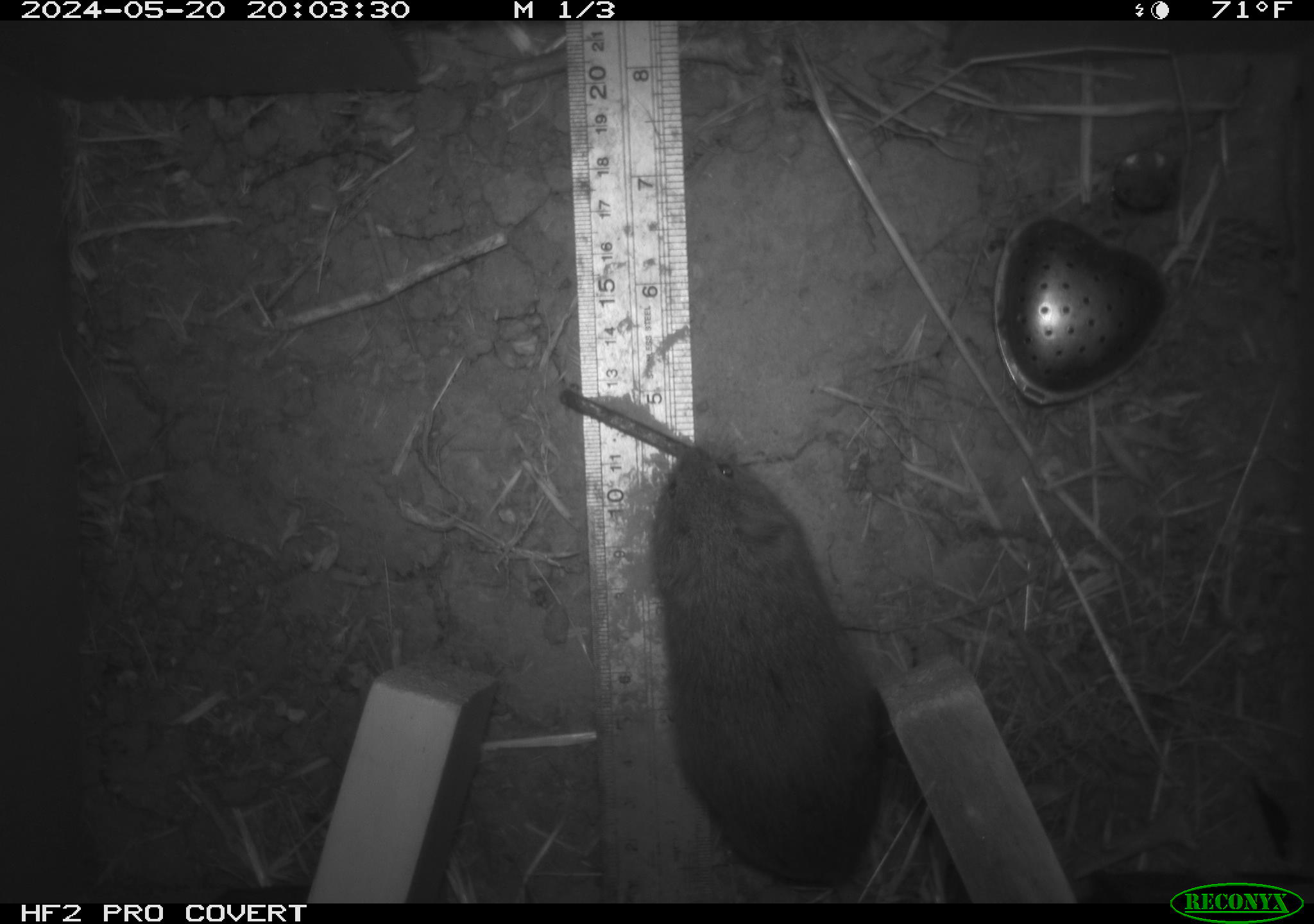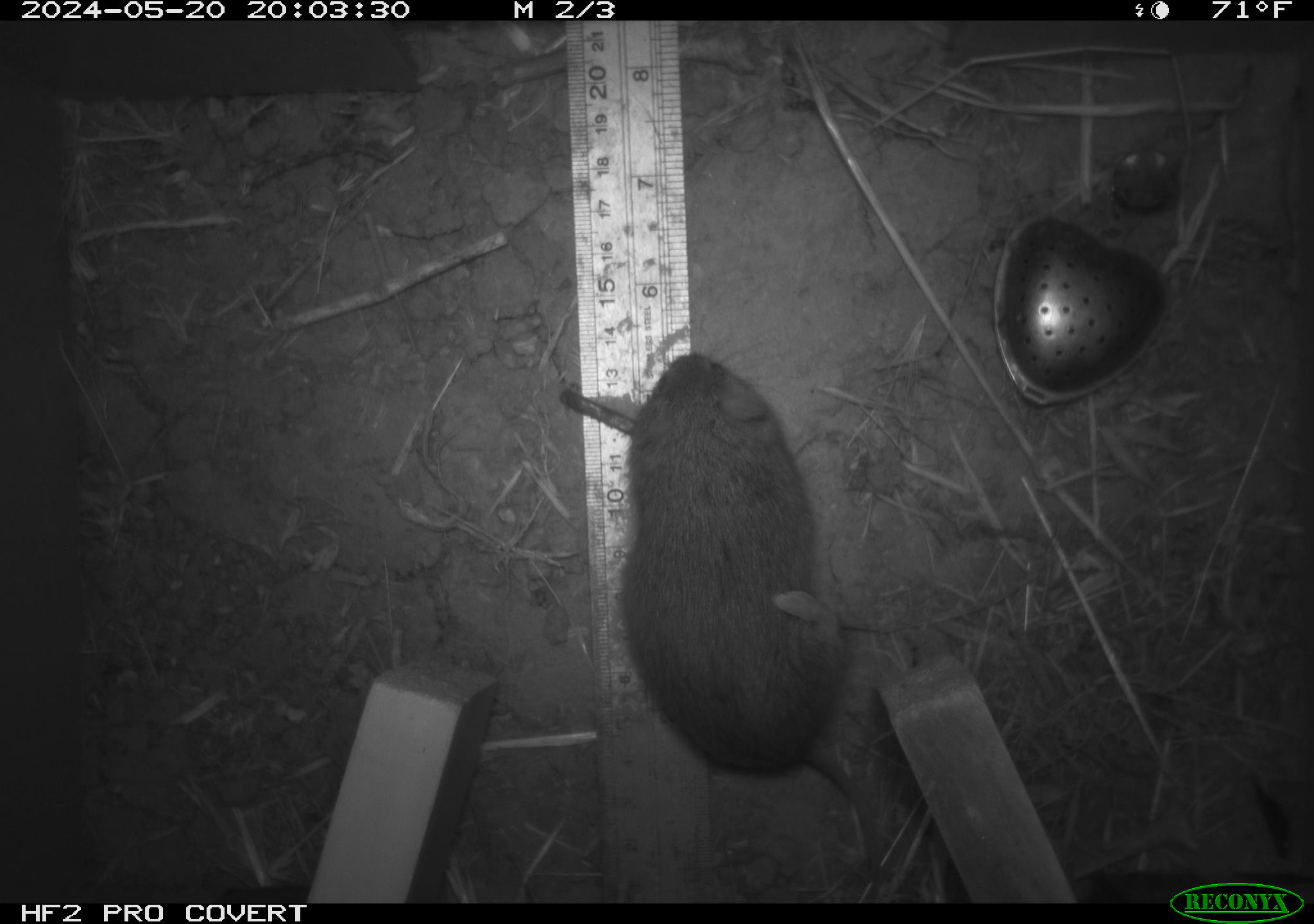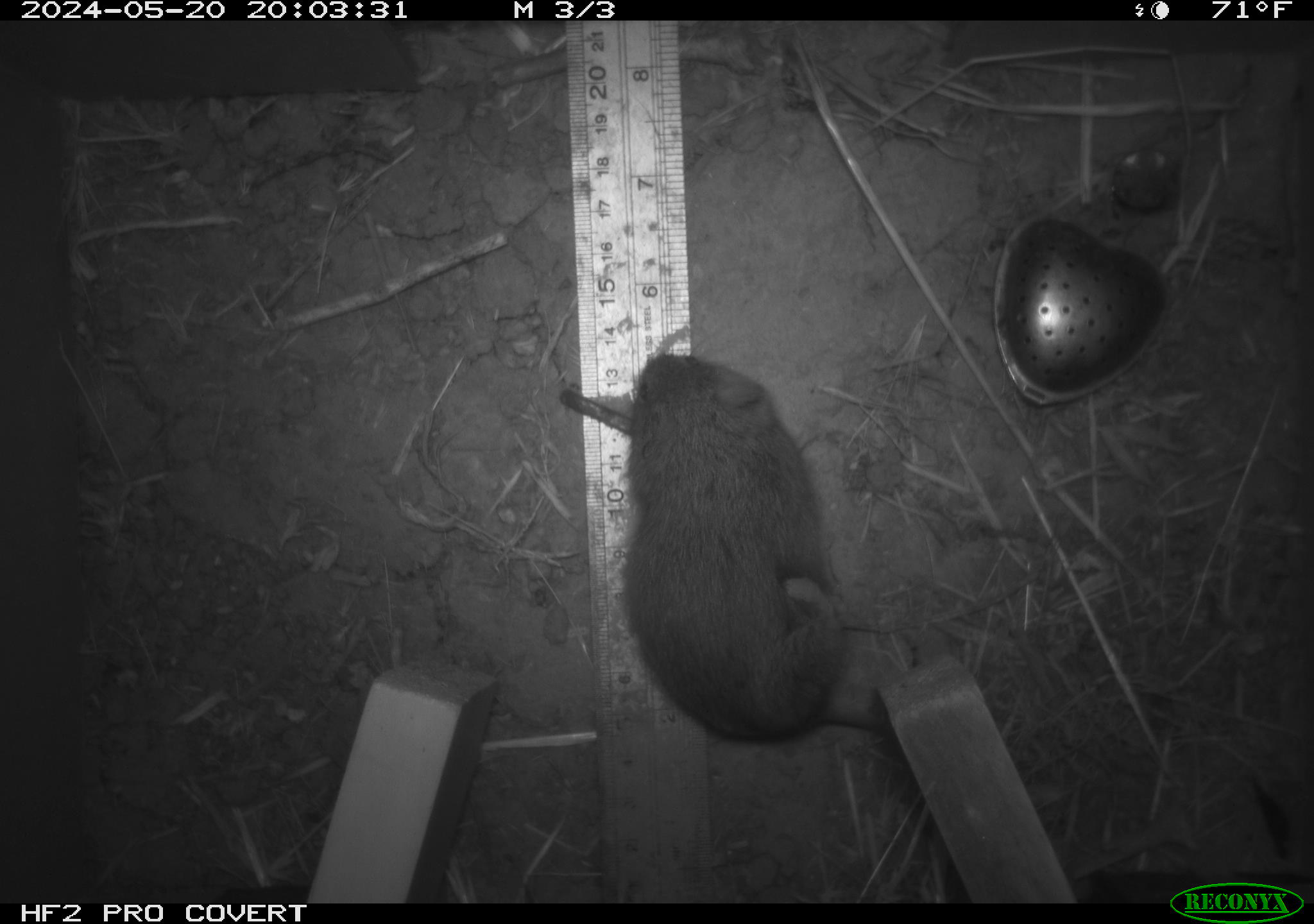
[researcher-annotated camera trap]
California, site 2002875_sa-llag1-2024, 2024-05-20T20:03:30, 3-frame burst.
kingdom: Animalia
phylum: Chordata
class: Mammalia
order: Rodentia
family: Cricetidae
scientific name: Arvicolinae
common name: voles, lemmings, and muskrats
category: arvicolinae subfamily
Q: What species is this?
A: Arvicolinae subfamily (voles, lemmings, and muskrats) (Arvicolinae).